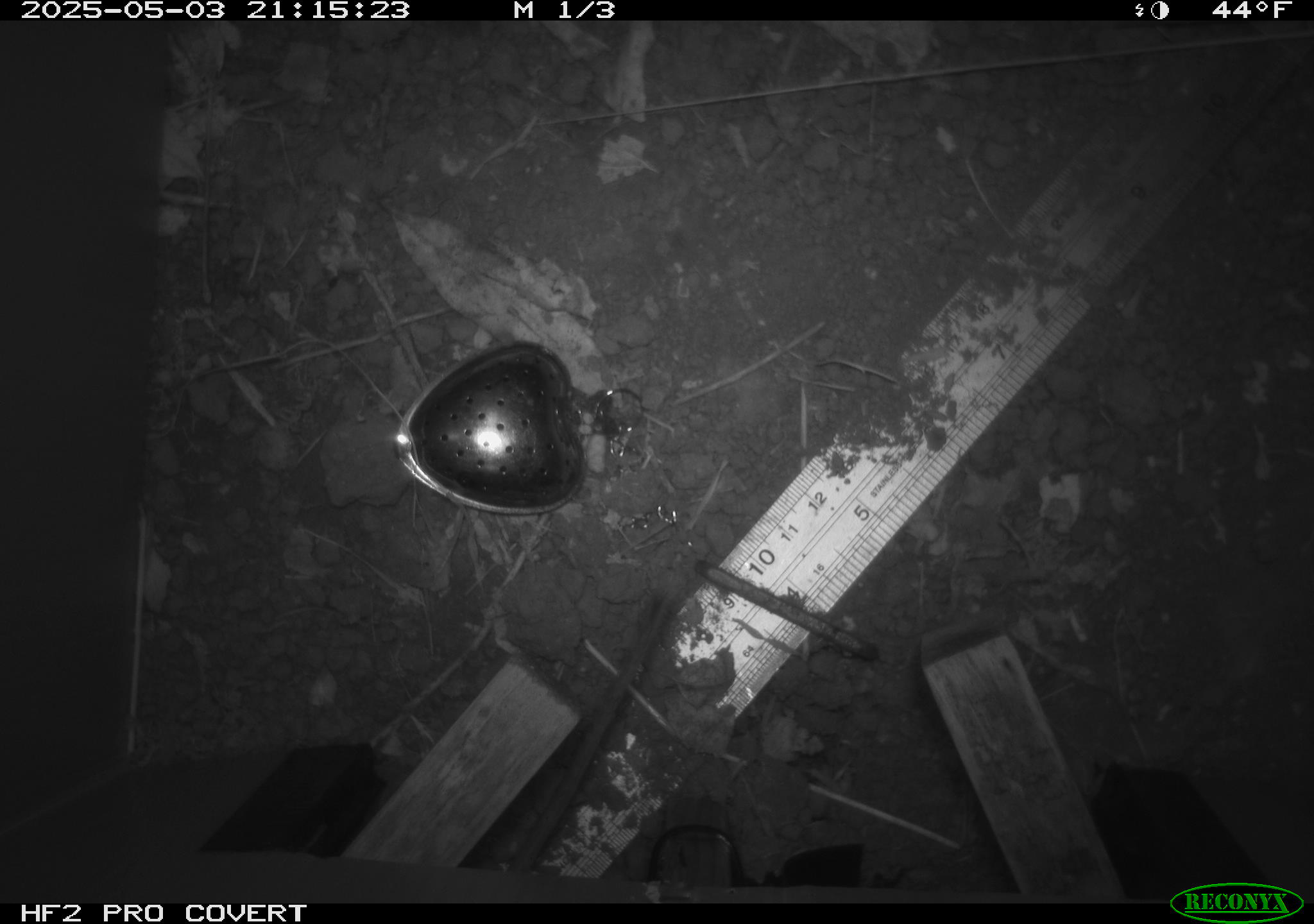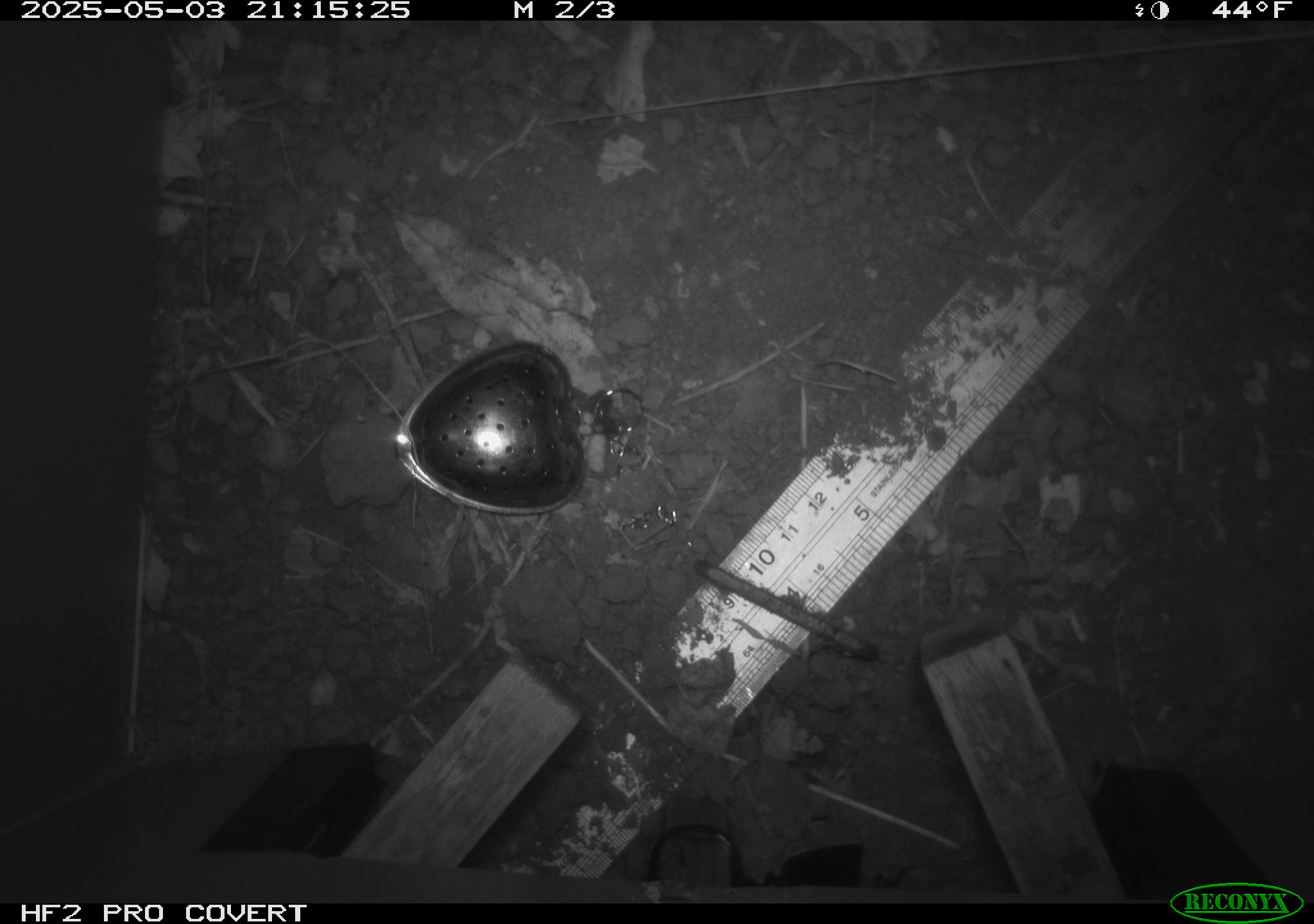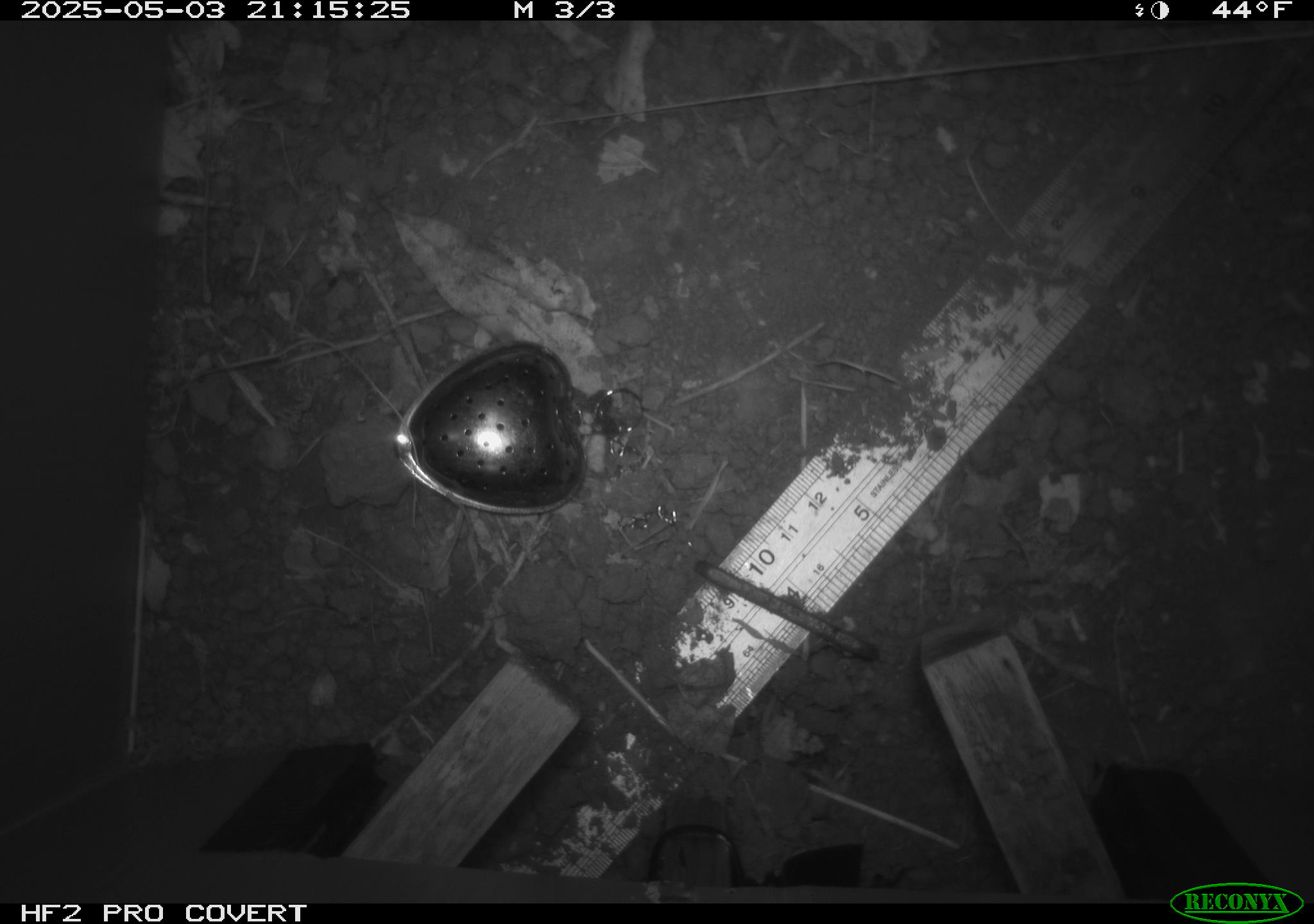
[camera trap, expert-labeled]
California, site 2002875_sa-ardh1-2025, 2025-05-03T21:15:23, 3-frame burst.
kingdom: Animalia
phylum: Chordata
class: Mammalia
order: Rodentia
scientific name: Rodentia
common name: mouse species